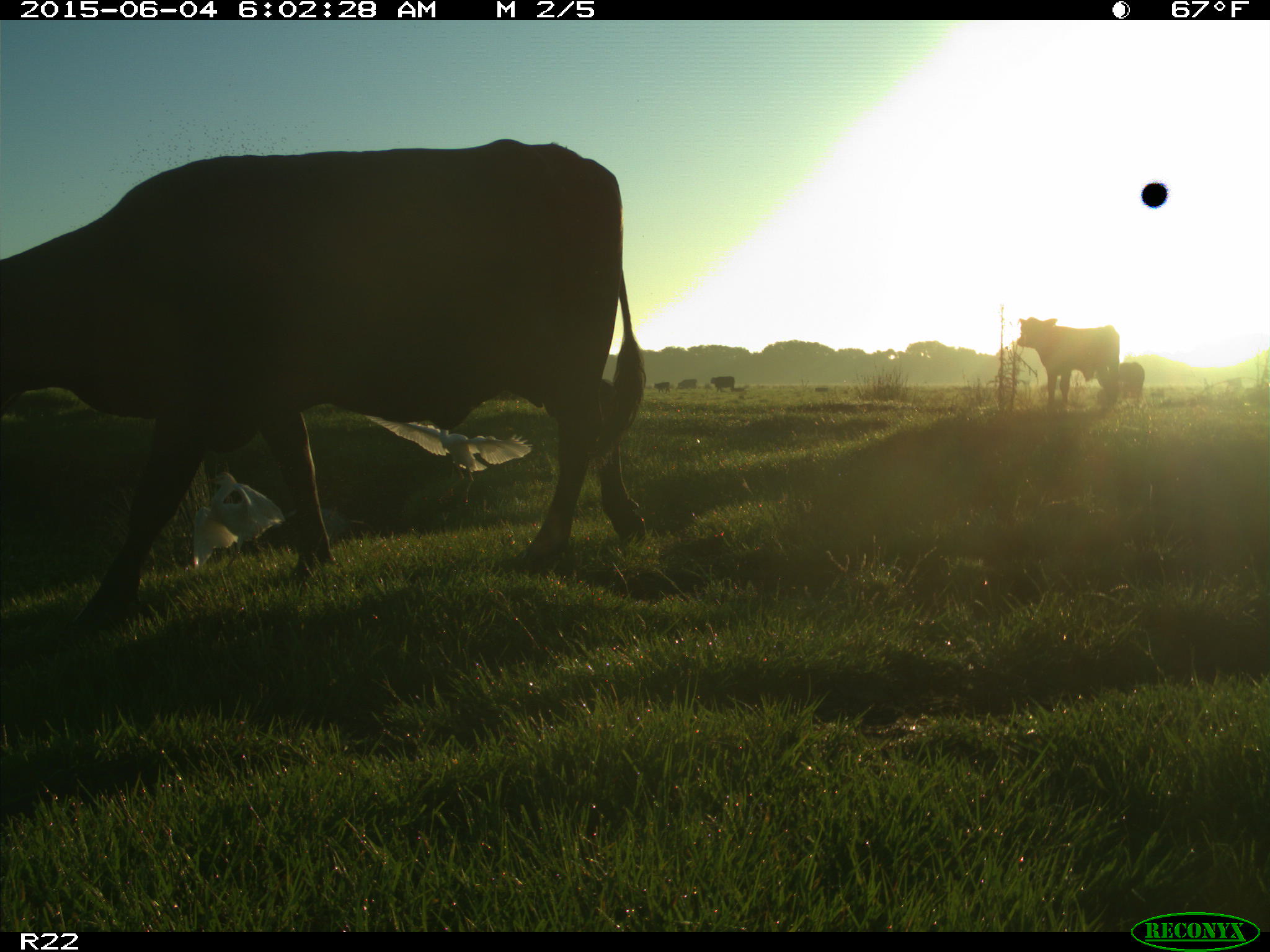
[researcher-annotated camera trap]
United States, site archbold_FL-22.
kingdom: Animalia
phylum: Chordata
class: Mammalia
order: Artiodactyla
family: Bovidae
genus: Bos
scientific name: Bos taurus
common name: domestic cow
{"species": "Bos taurus (domestic cow)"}